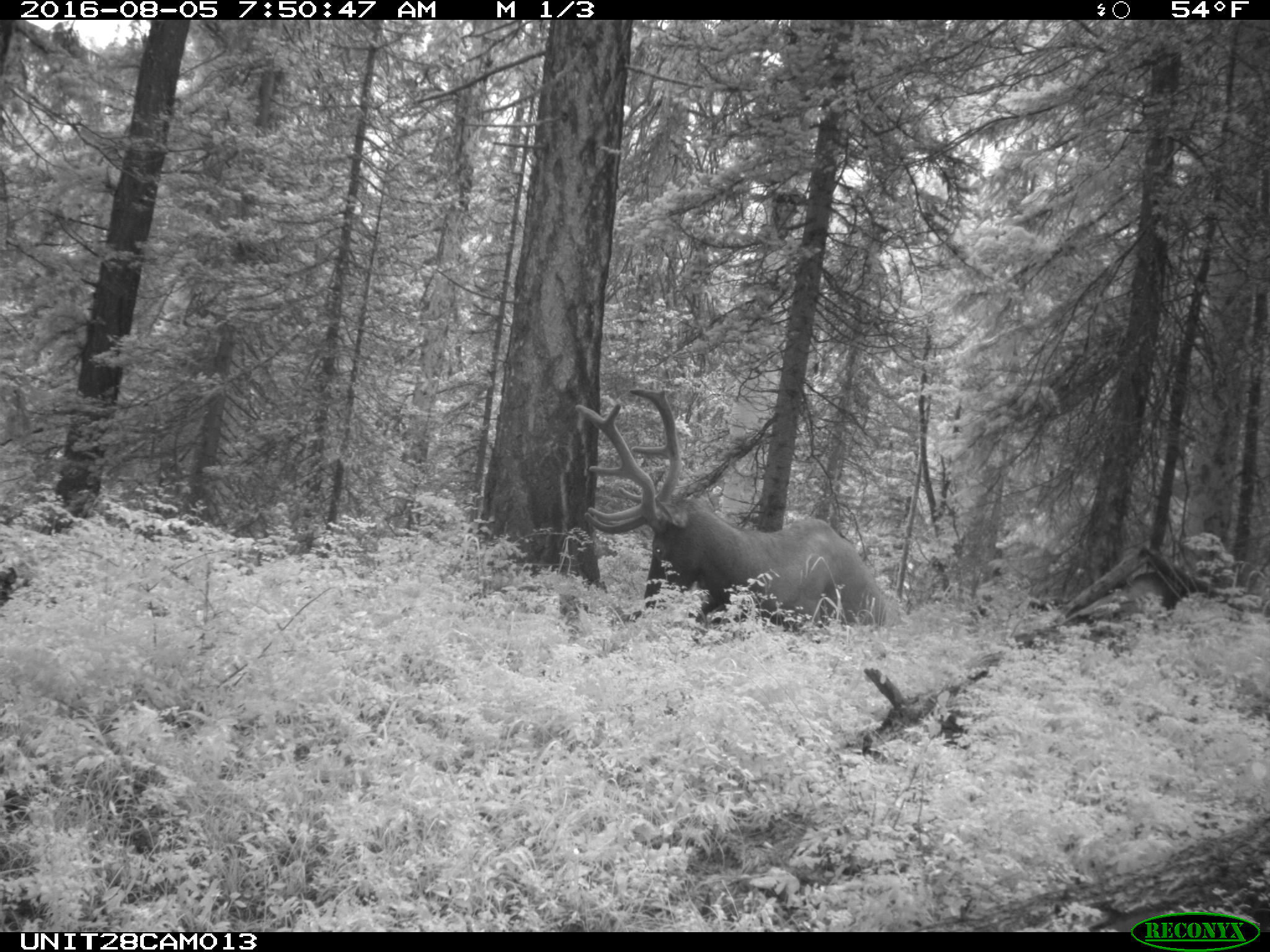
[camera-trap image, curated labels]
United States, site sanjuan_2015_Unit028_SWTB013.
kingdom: Animalia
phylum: Chordata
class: Mammalia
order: Artiodactyla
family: Cervidae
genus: Cervus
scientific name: Cervus elaphus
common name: red deer